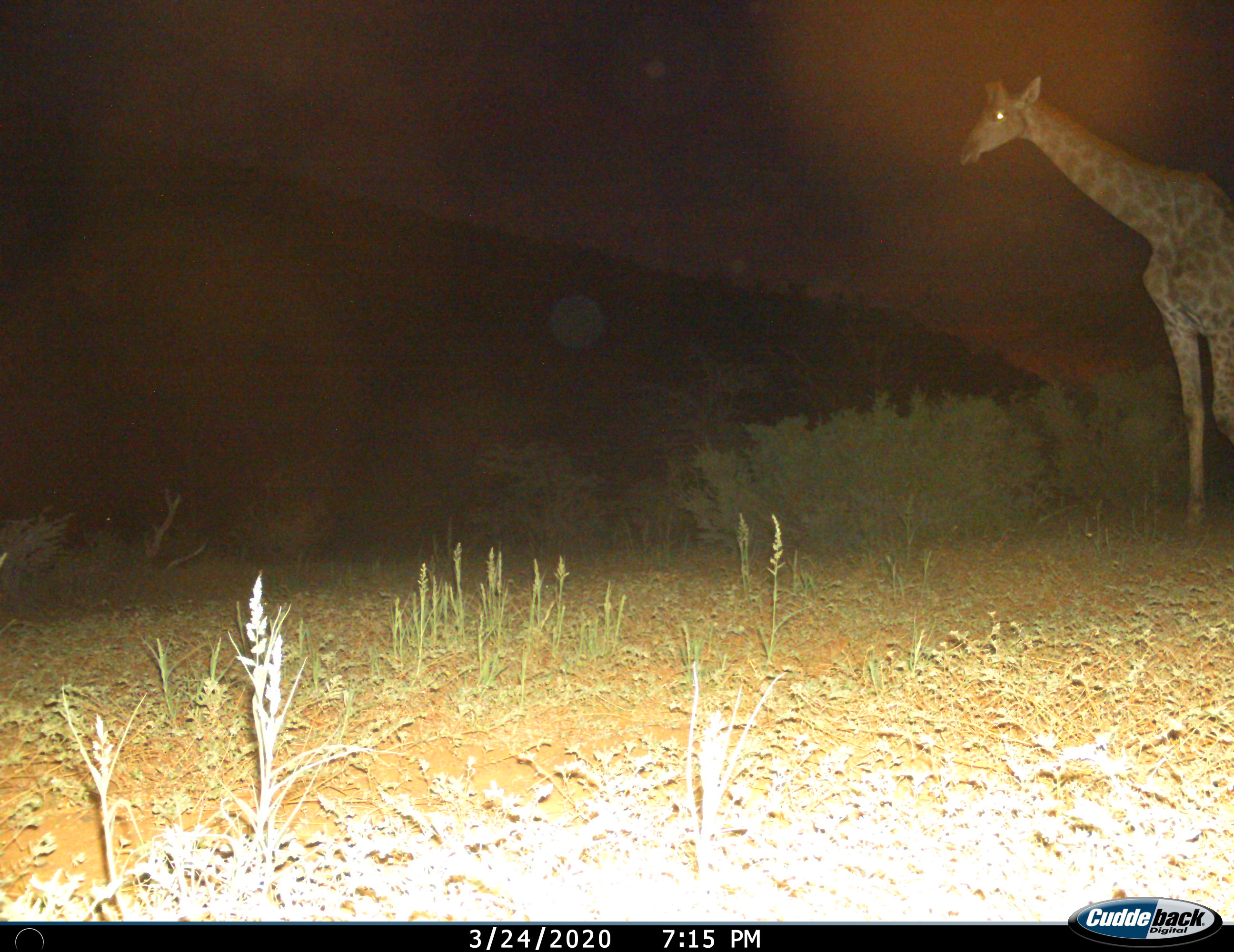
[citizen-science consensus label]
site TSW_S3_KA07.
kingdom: Animalia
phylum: Chordata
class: Mammalia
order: Artiodactyla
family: Giraffidae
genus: Giraffa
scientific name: Giraffa camelopardalis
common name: giraffe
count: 1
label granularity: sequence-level